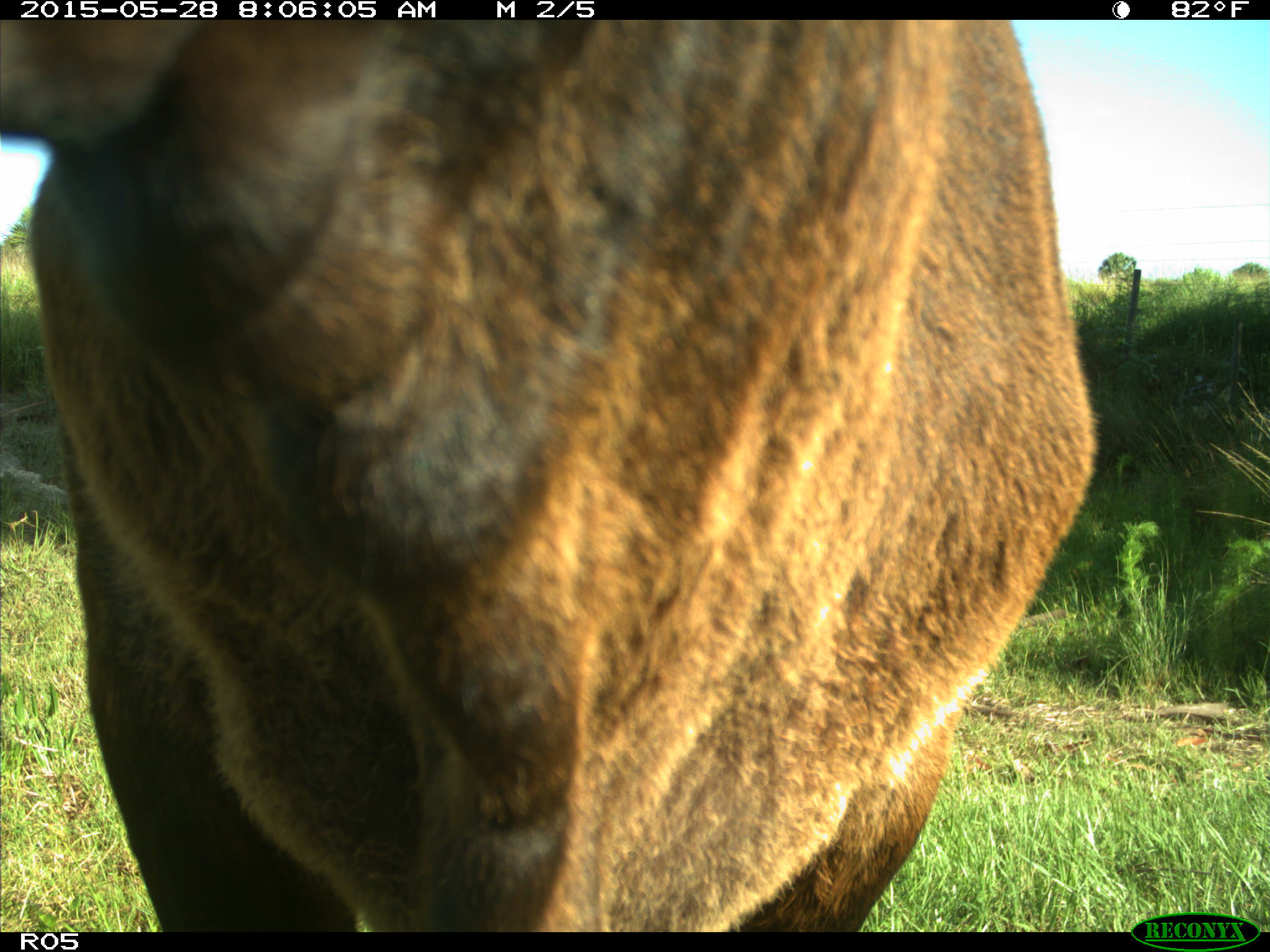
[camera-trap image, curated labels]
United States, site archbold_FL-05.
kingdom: Animalia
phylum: Chordata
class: Mammalia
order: Artiodactyla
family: Bovidae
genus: Bos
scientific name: Bos taurus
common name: domestic cow